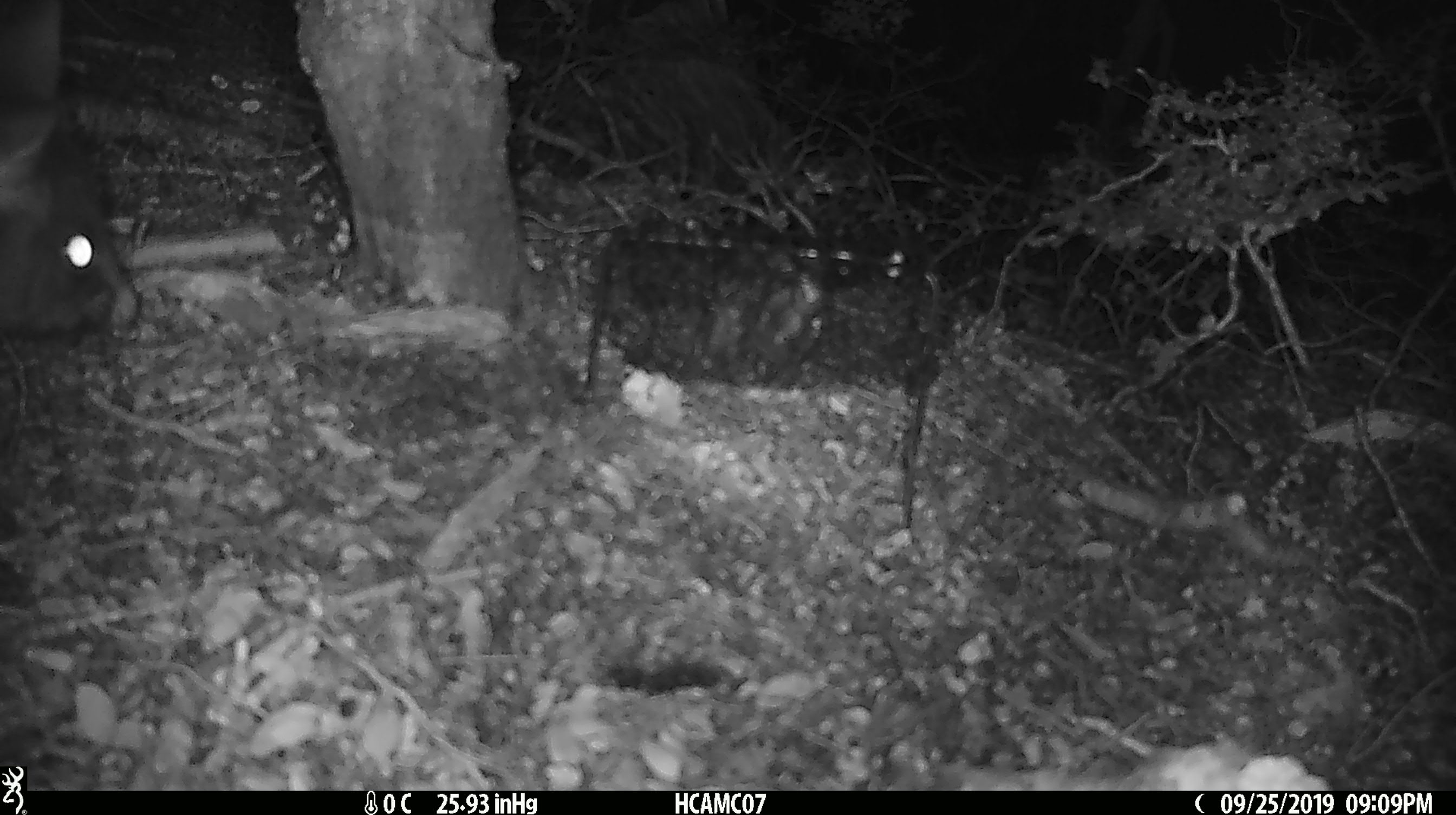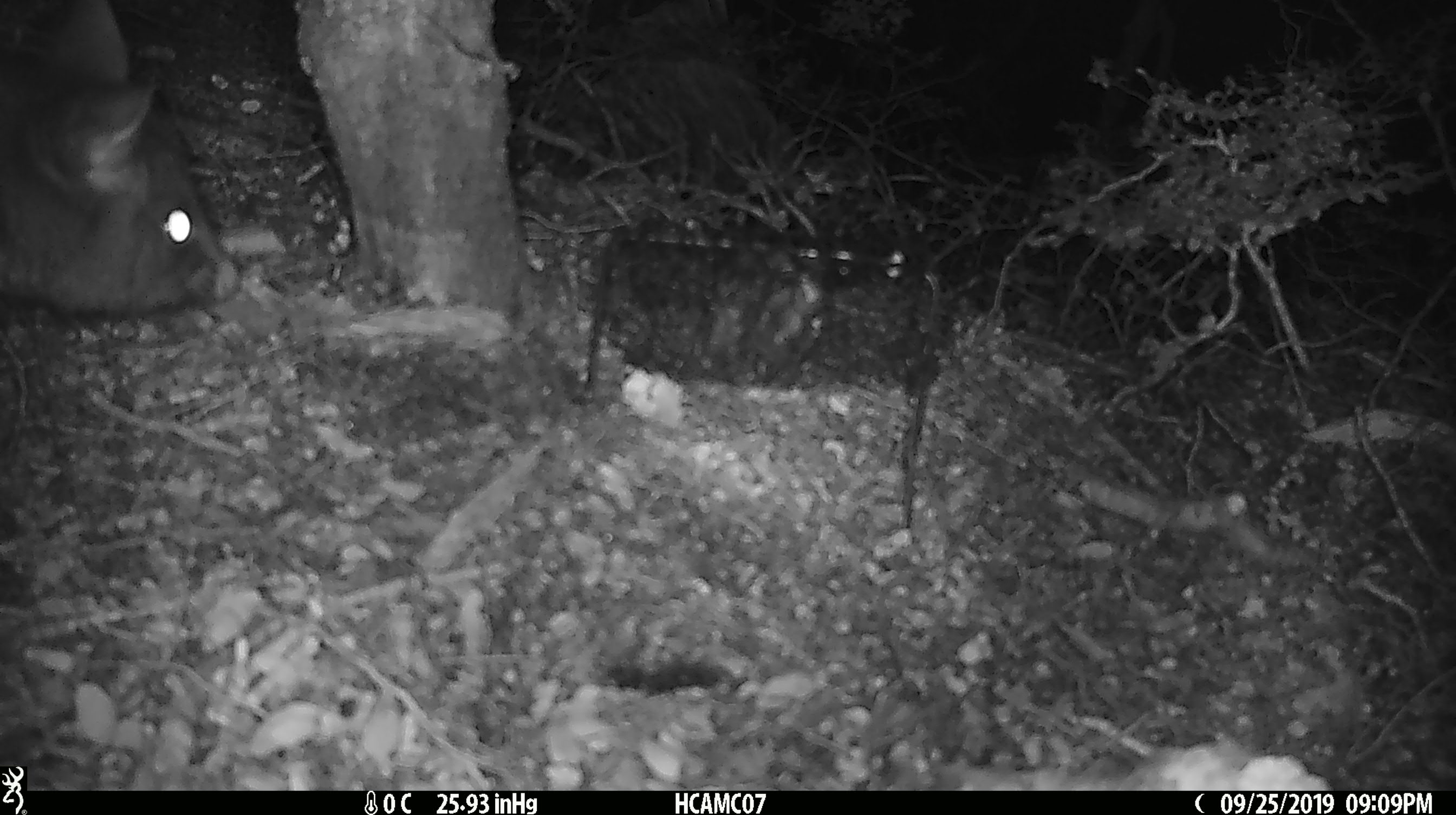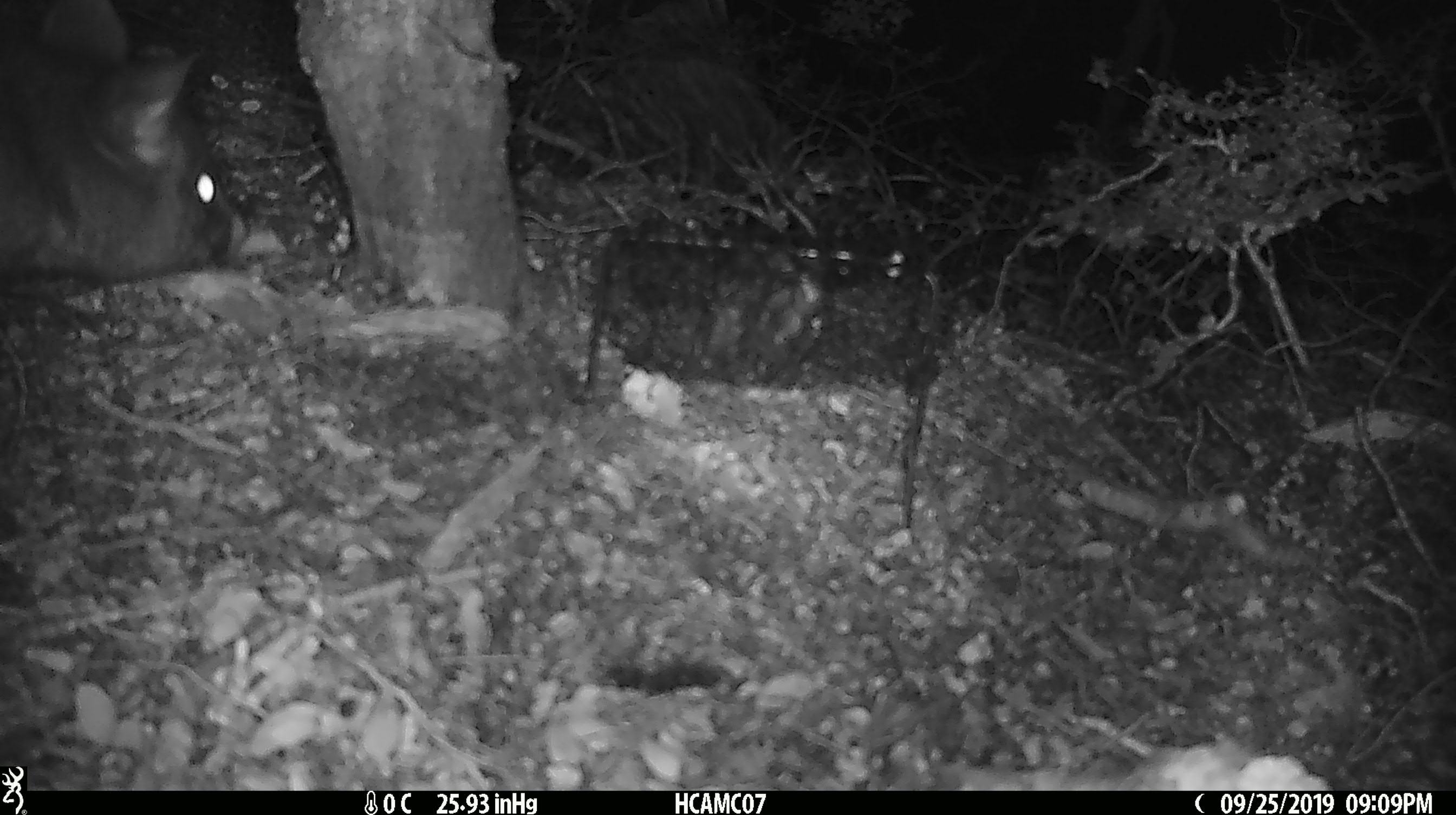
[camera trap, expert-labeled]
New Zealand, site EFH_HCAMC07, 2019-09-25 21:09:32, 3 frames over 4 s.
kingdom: Animalia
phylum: Chordata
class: Mammalia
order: Diprotodontia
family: Phalangeridae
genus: Trichosurus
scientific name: Trichosurus vulpecula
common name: common brushtail possum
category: possum